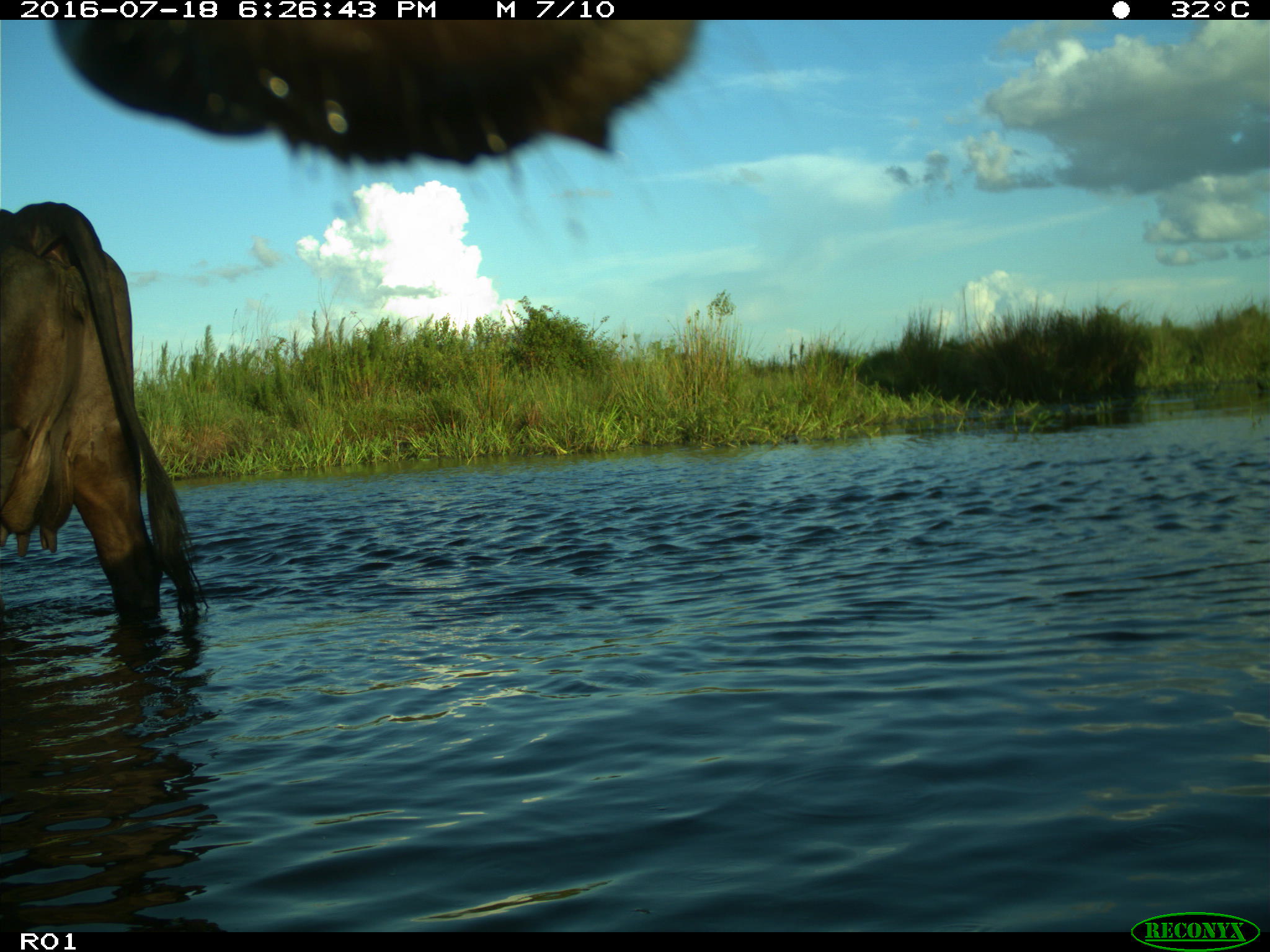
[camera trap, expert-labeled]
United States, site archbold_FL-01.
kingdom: Animalia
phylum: Chordata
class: Mammalia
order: Artiodactyla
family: Bovidae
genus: Bos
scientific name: Bos taurus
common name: domestic cow